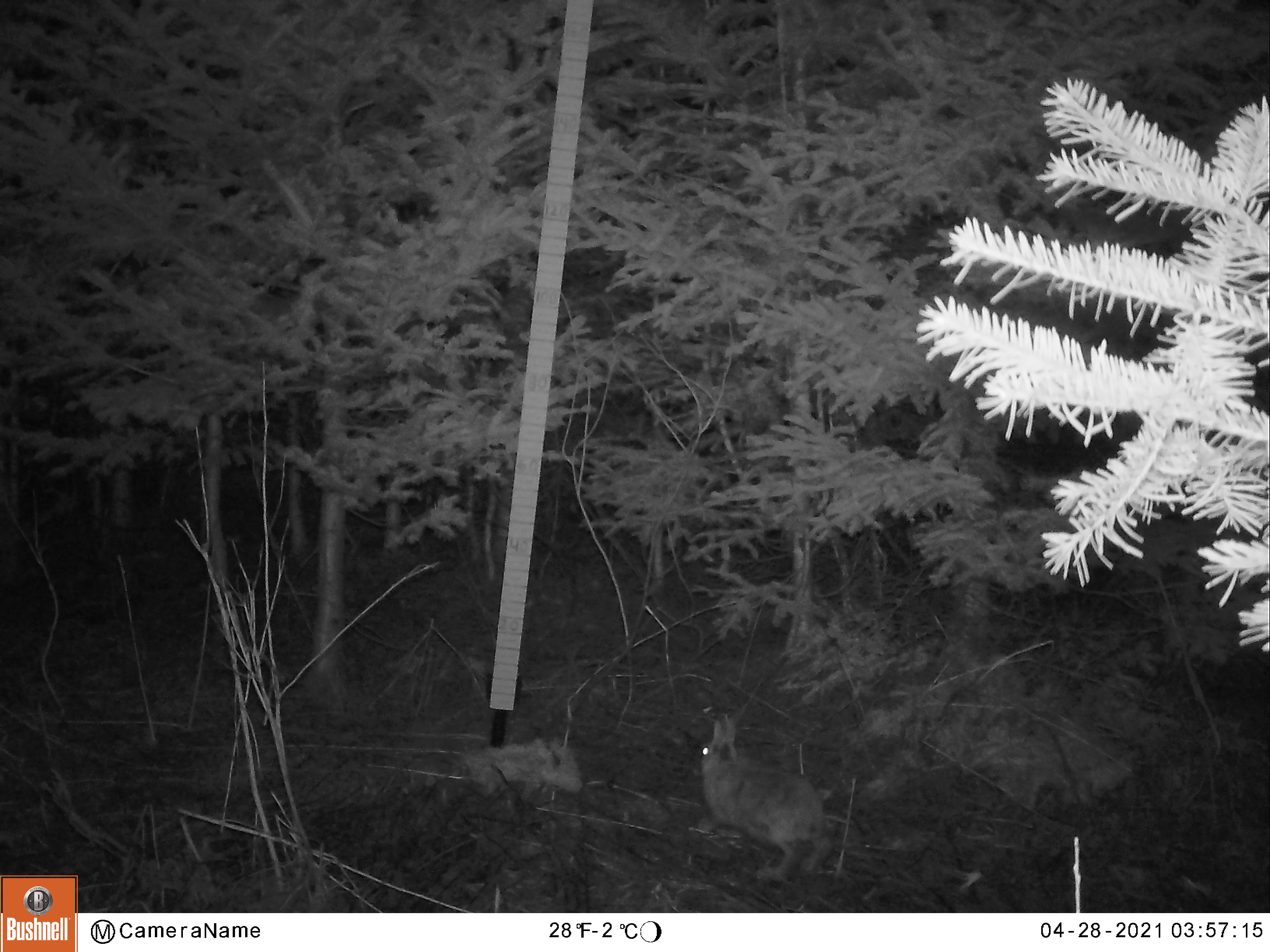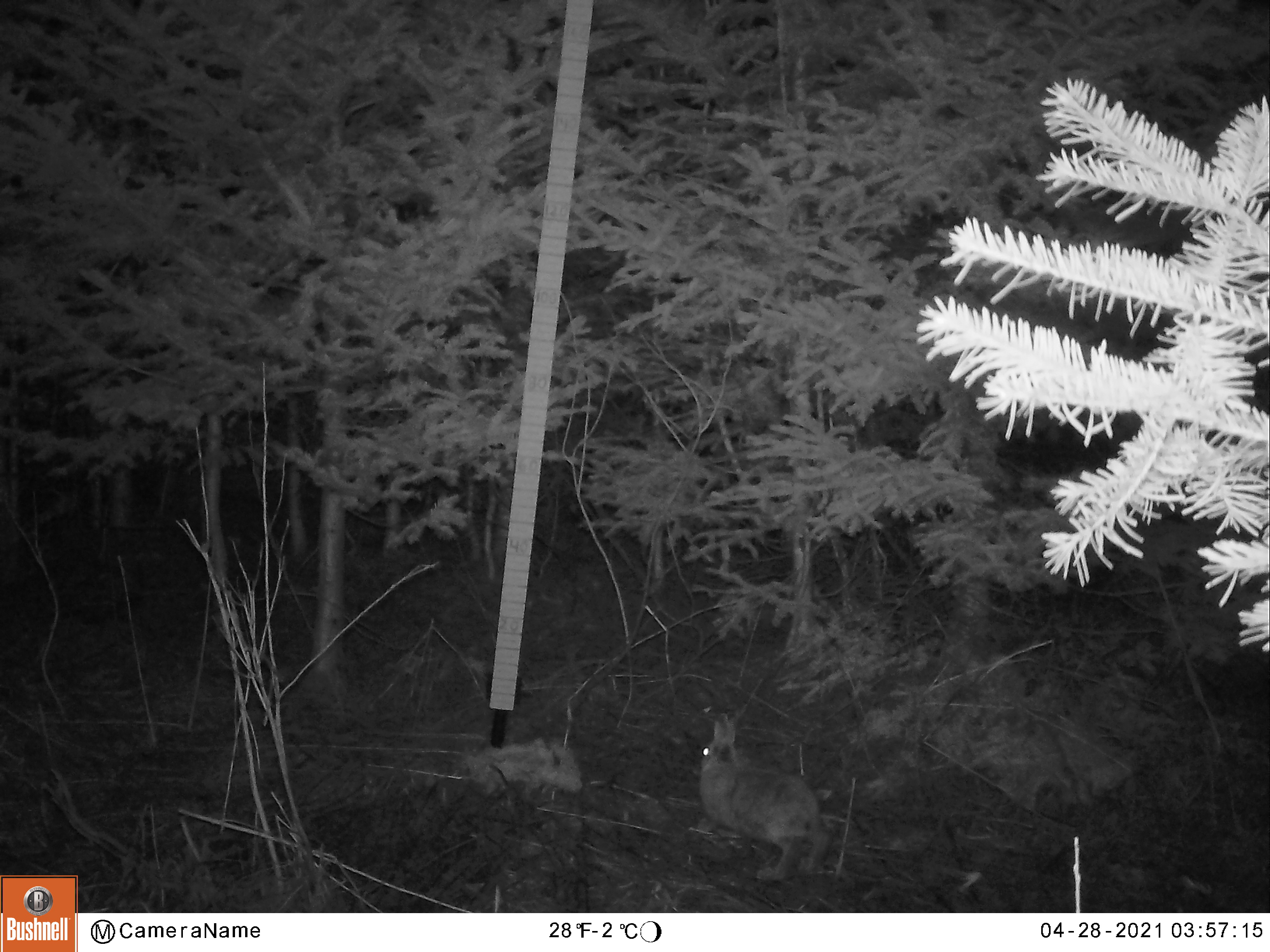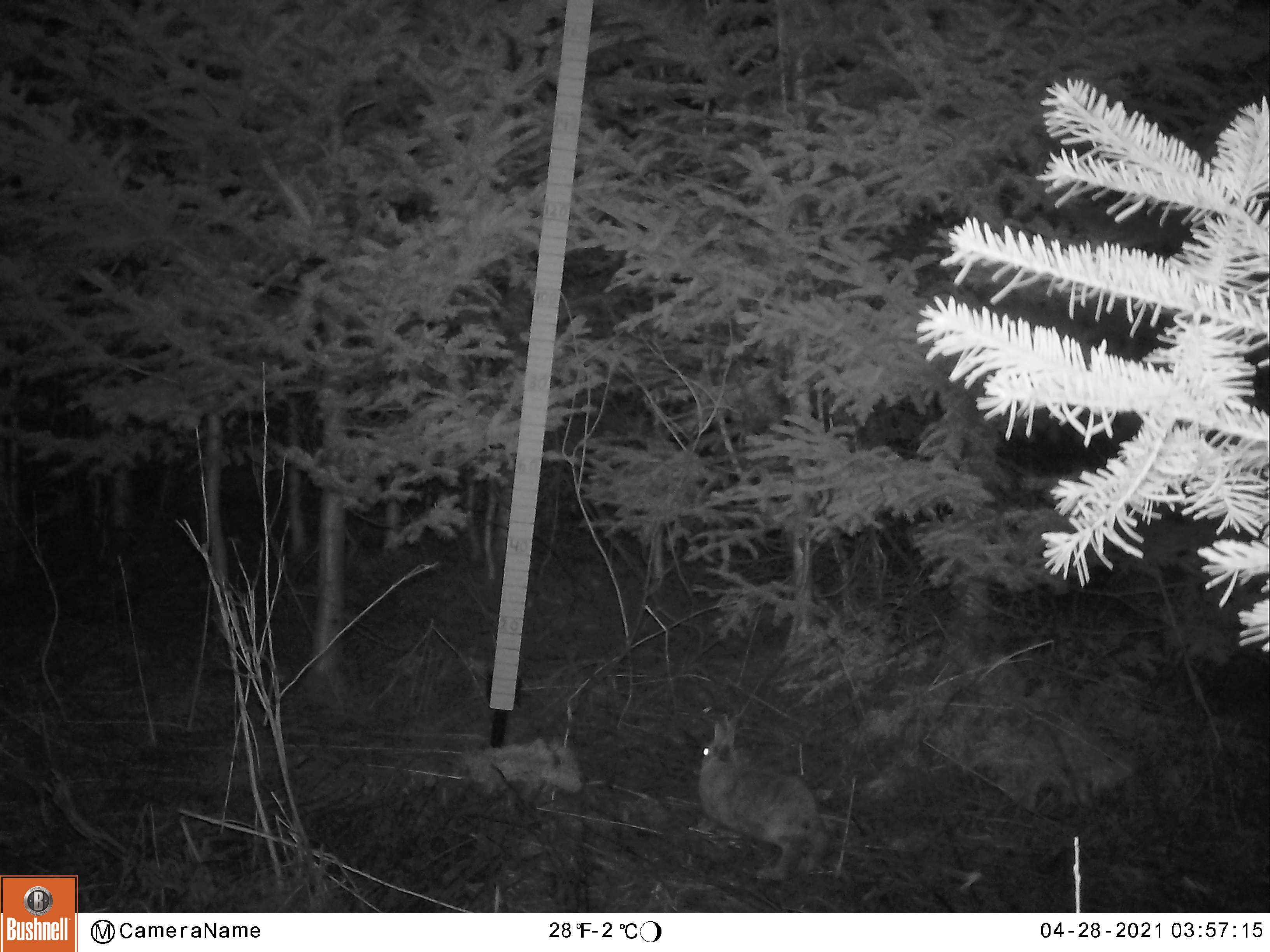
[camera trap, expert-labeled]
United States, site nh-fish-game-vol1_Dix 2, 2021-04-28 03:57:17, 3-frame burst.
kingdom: Animalia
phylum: Chordata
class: Mammalia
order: Lagomorpha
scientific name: Lagomorpha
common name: rabbit or hare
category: rabbit or hare sp.